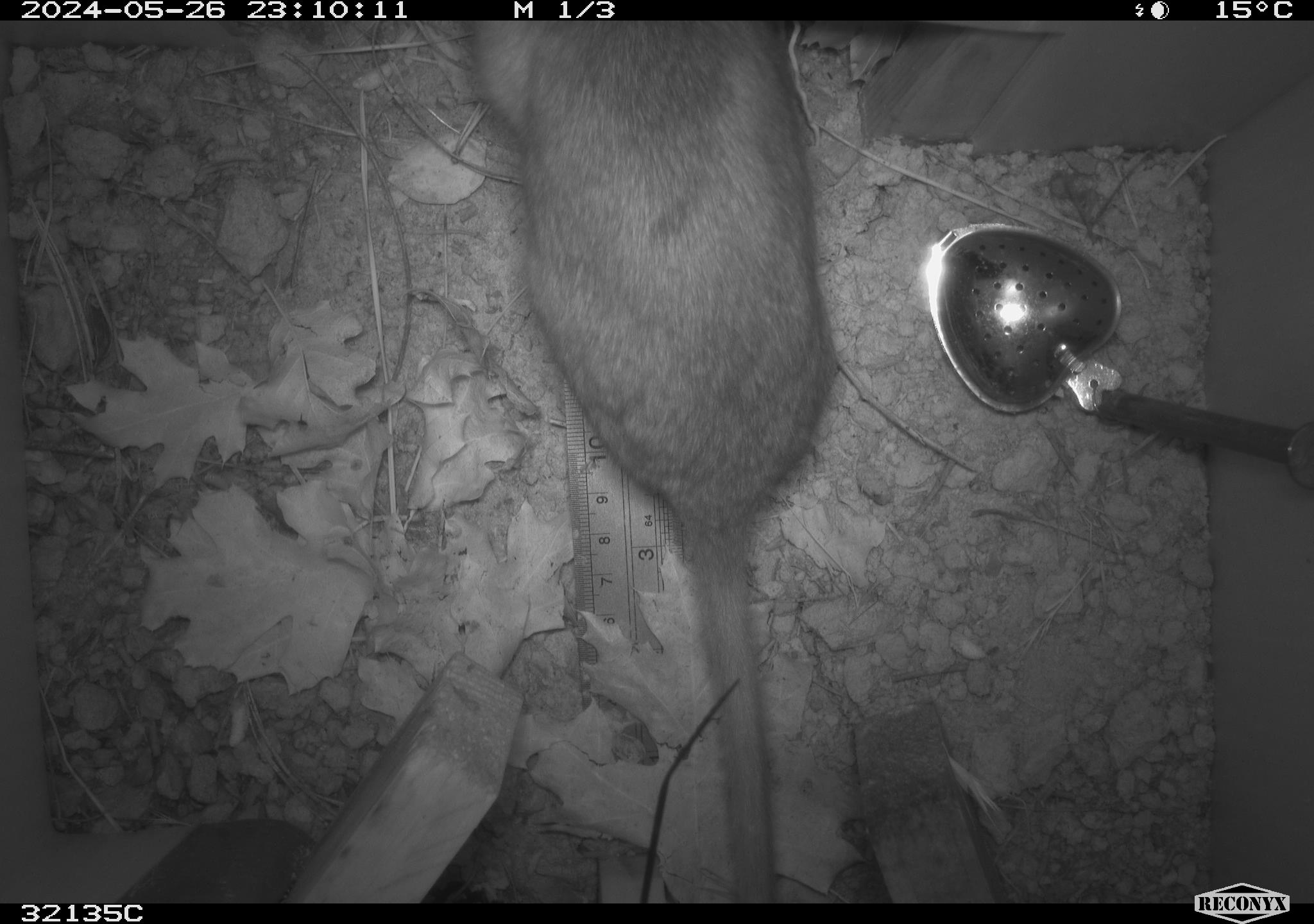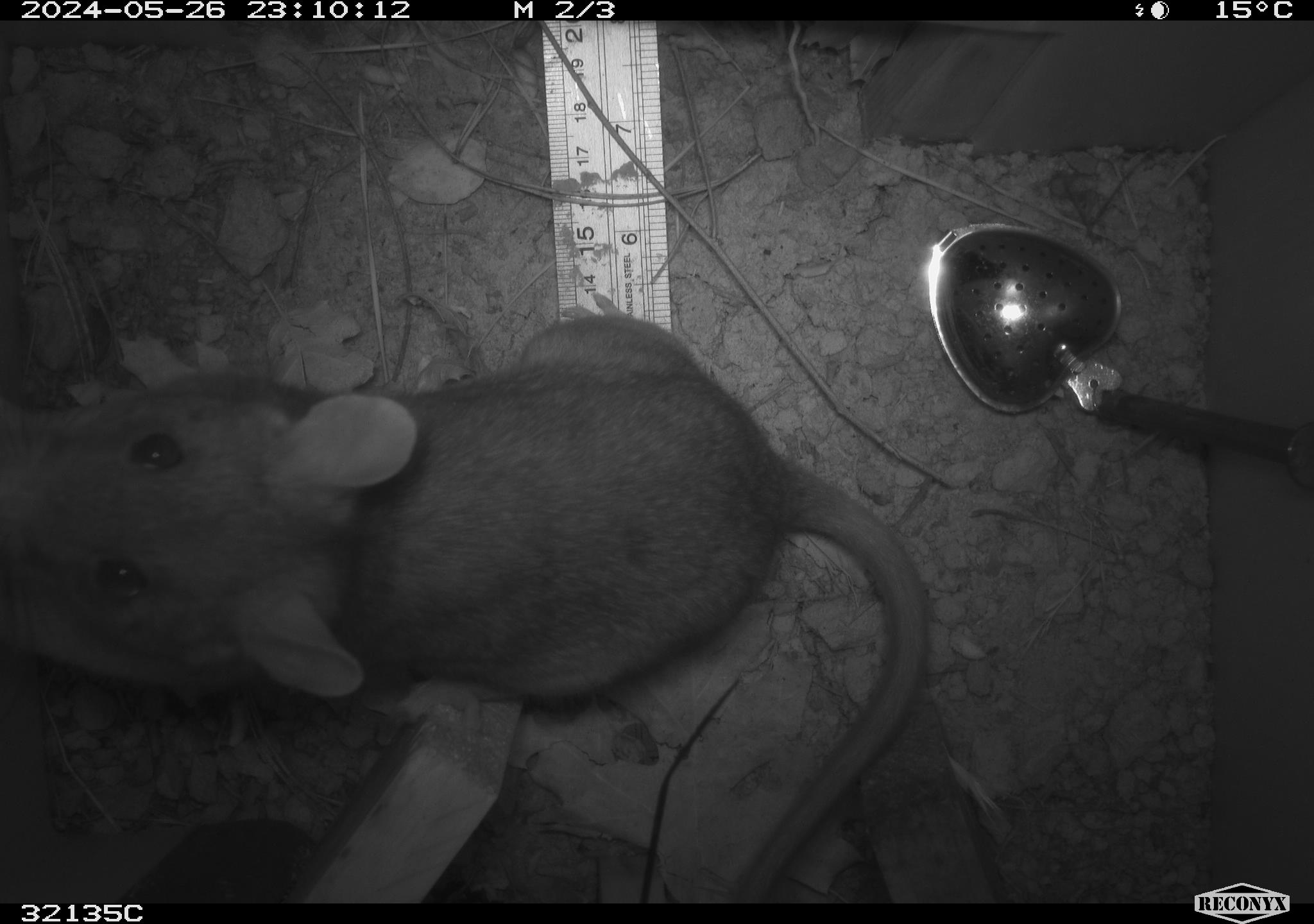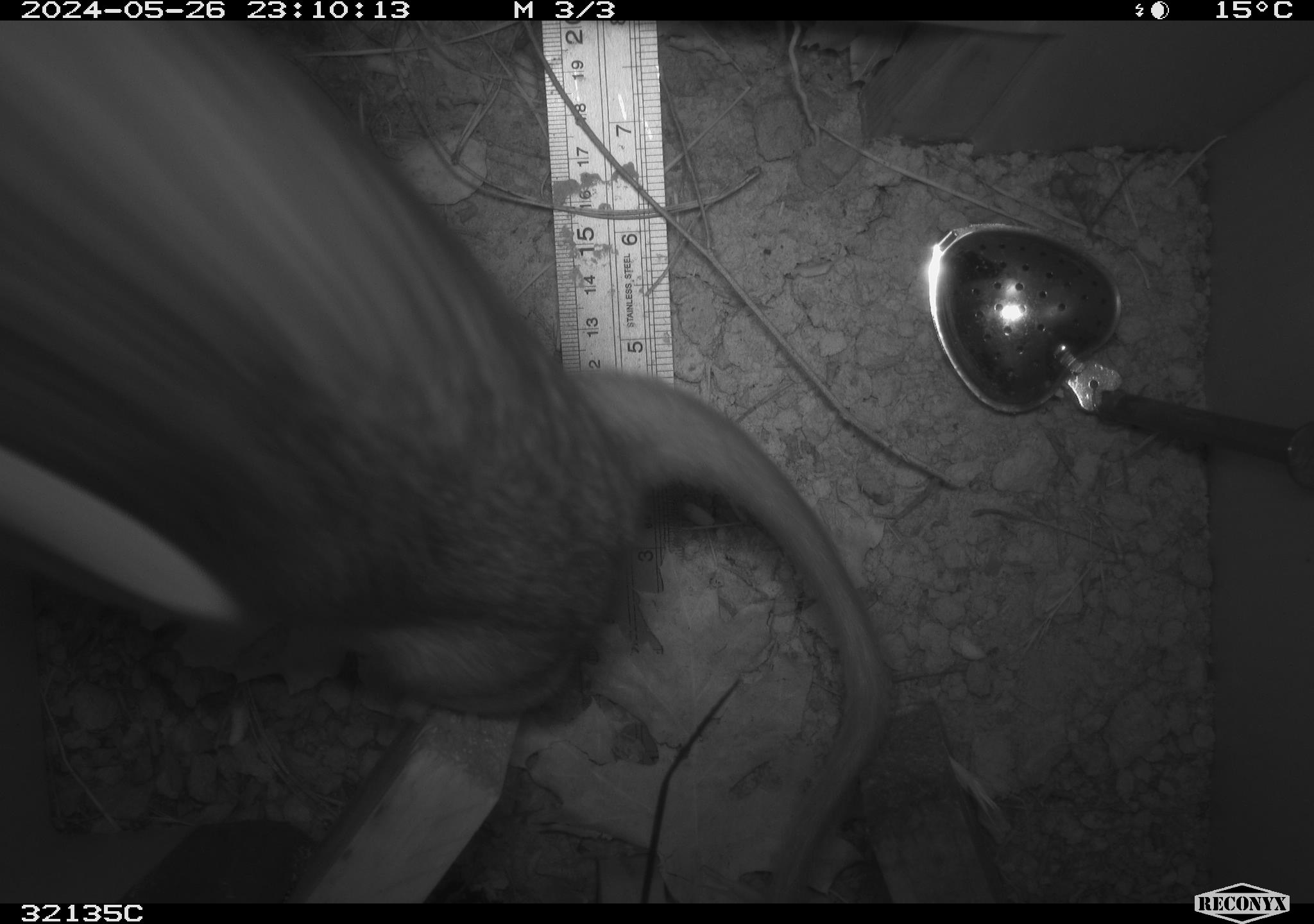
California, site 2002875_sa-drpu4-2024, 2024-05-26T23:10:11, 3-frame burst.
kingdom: Animalia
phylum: Chordata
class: Mammalia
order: Rodentia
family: Cricetidae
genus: Neotoma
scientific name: Neotoma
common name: pack rat or woodrat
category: neotoma species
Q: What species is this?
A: Neotoma species (pack rat or woodrat) (Neotoma).